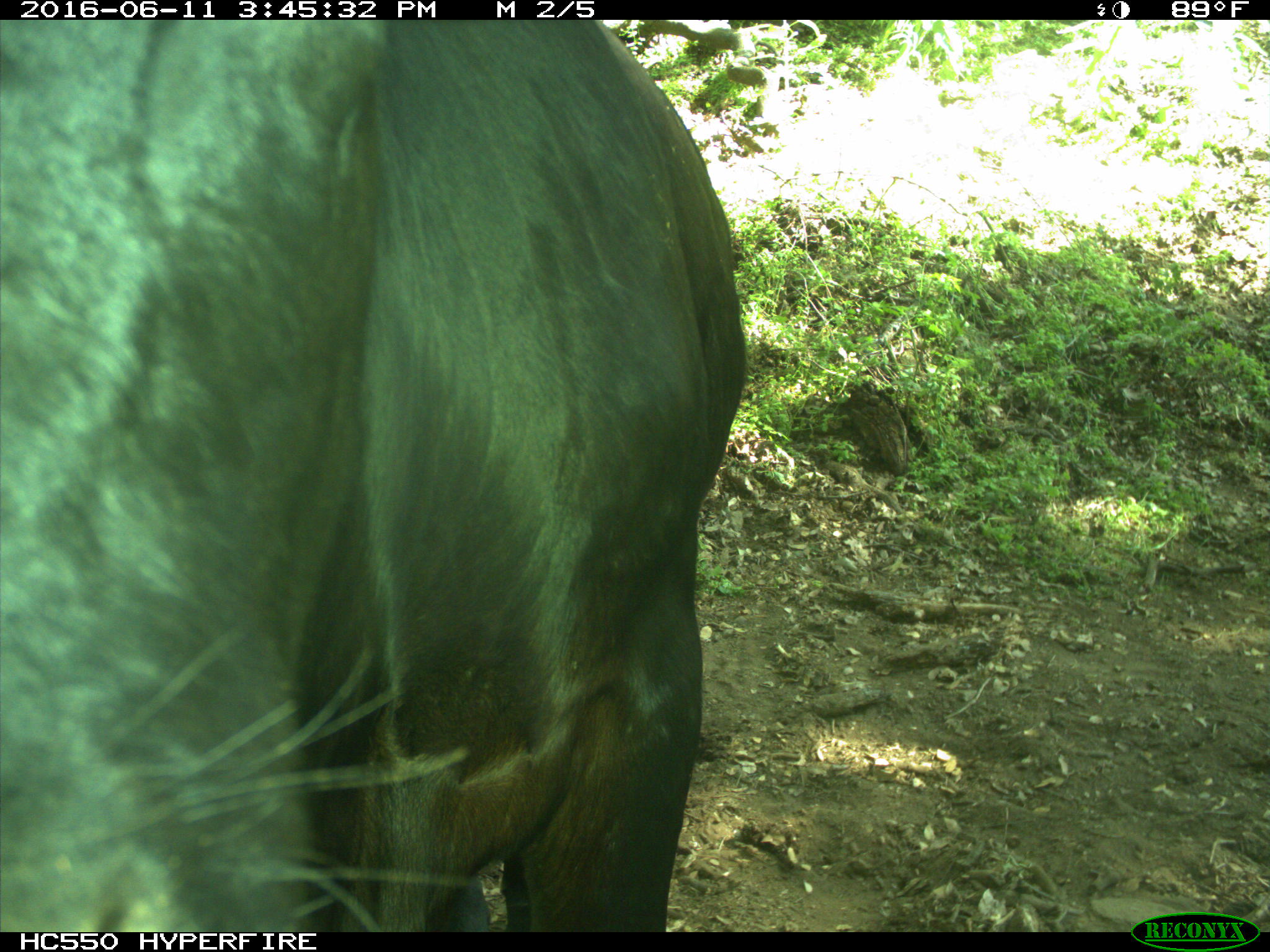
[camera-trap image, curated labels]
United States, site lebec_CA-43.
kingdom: Animalia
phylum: Chordata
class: Mammalia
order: Artiodactyla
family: Bovidae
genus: Bos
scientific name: Bos taurus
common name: domestic cow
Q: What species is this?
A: Bos taurus (domestic cow).